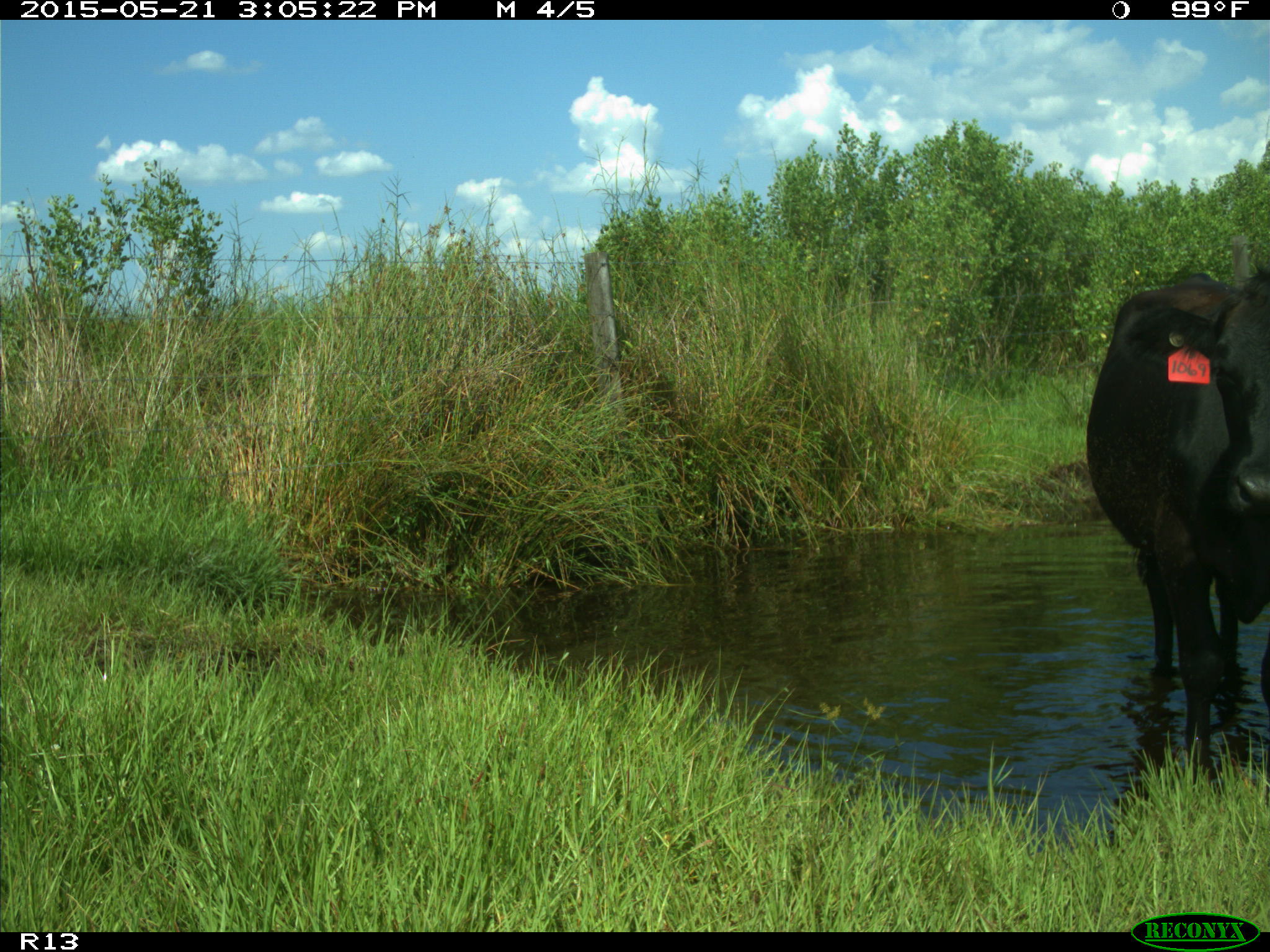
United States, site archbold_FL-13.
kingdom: Animalia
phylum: Chordata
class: Mammalia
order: Artiodactyla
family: Bovidae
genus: Bos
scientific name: Bos taurus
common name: domestic cow